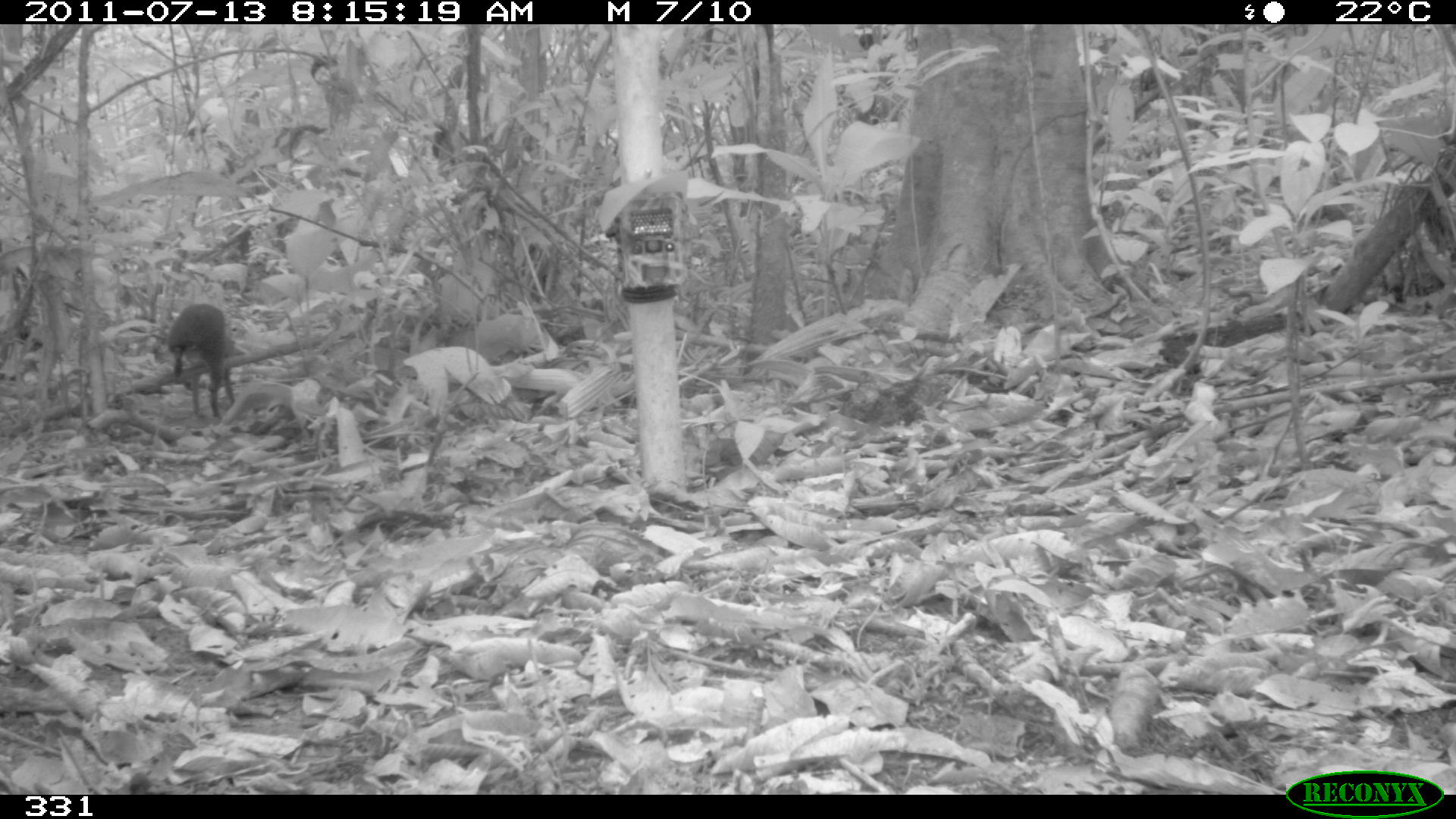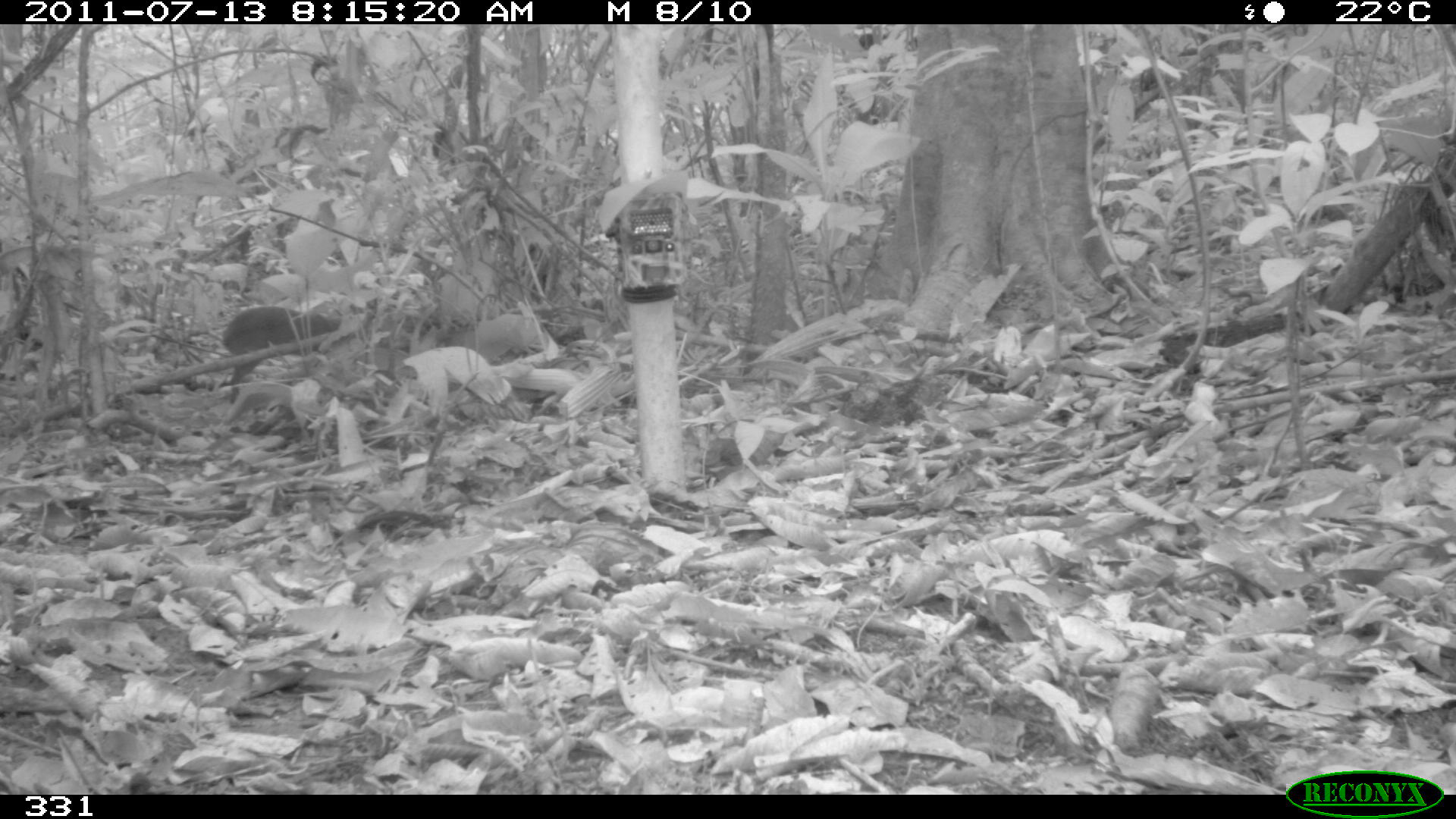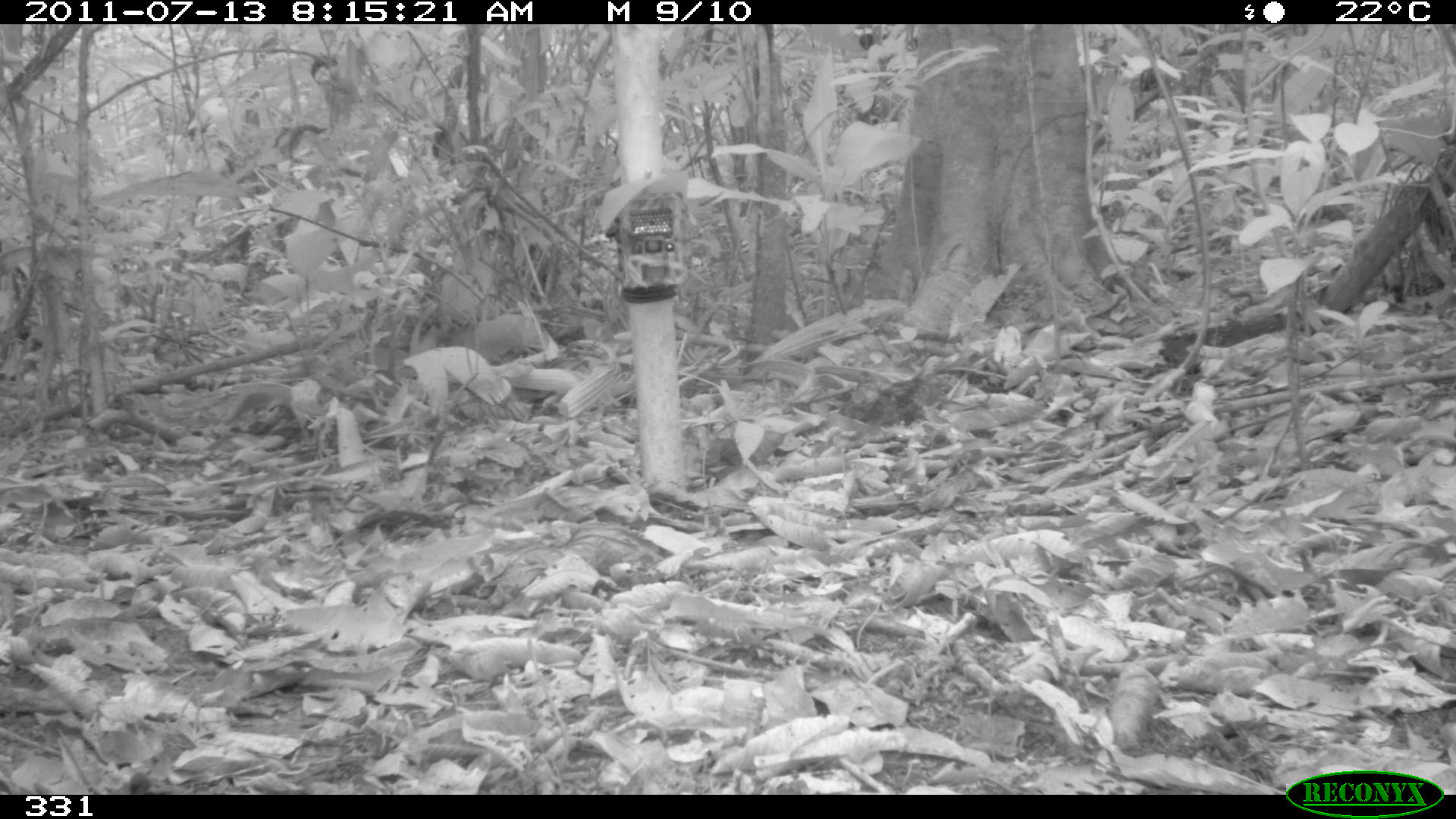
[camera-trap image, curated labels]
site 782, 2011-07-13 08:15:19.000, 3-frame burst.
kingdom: Animalia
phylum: Chordata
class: Mammalia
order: Rodentia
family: Dasyproctidae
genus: Dasyprocta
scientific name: Dasyprocta punctata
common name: central american agouti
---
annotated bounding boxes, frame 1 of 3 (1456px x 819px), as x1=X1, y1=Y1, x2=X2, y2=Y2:
dasyprocta punctata: x1=165, y1=304, x2=235, y2=419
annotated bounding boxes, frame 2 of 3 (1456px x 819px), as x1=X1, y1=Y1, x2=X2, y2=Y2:
dasyprocta punctata: x1=222, y1=305, x2=341, y2=404